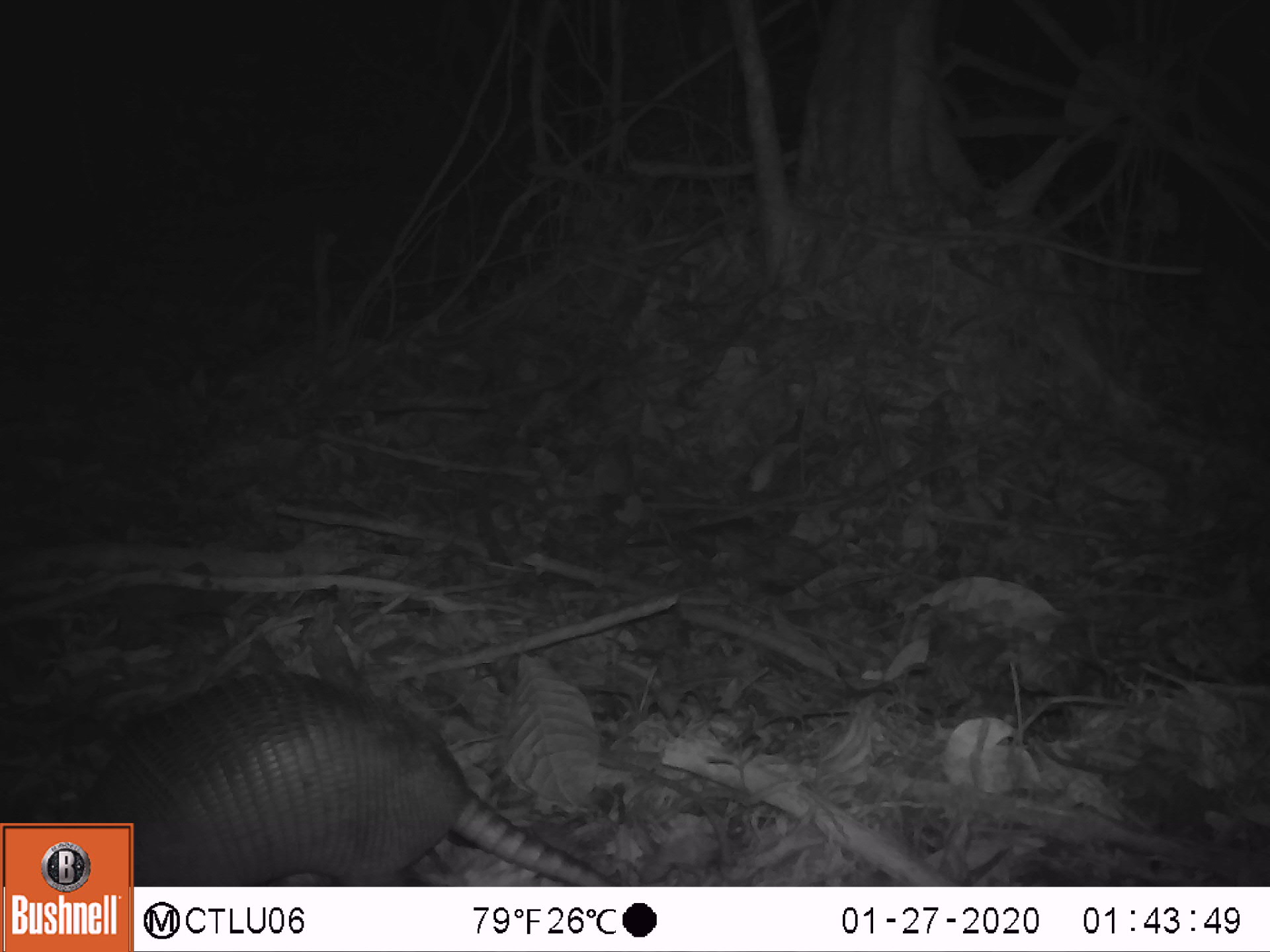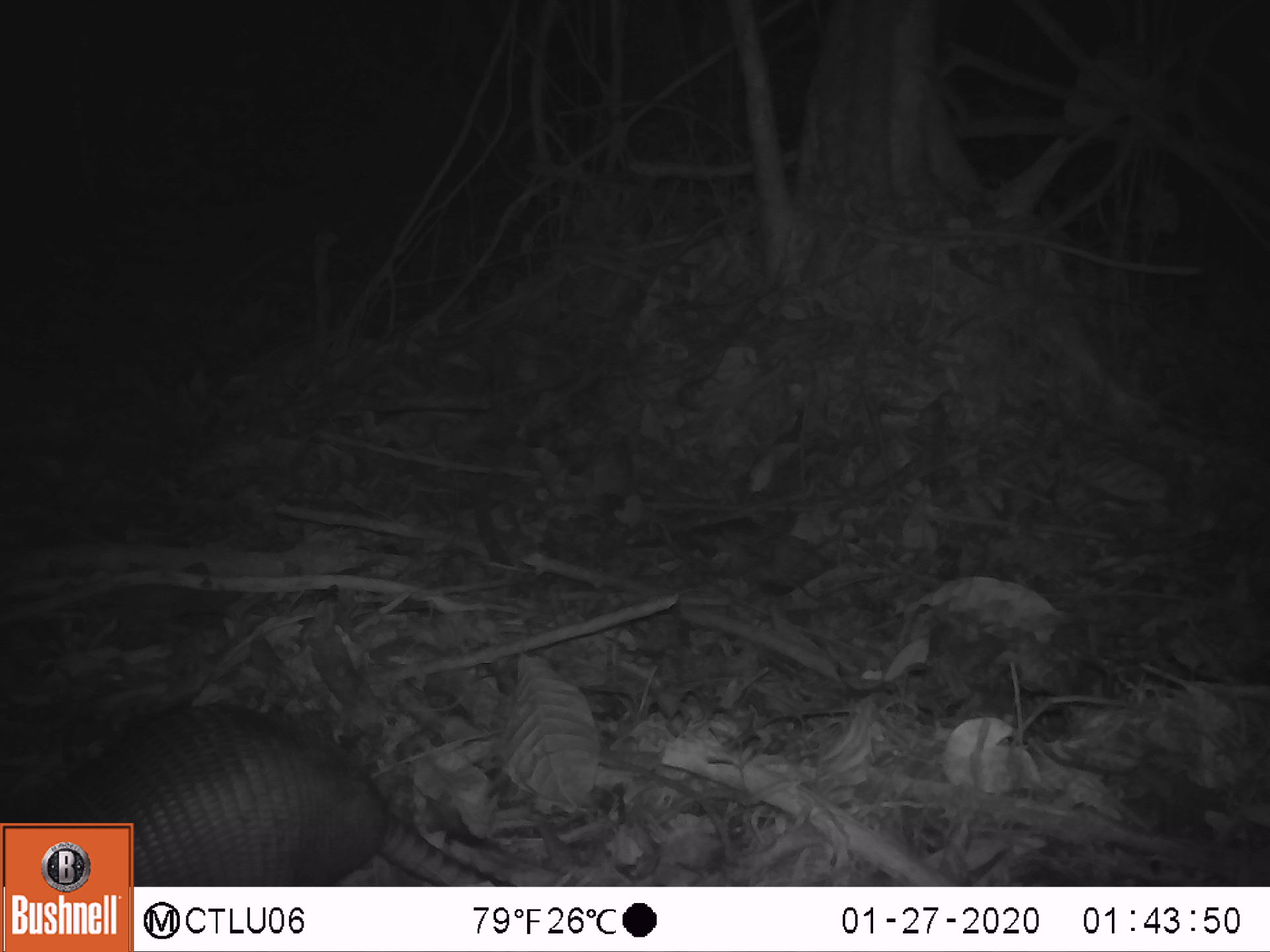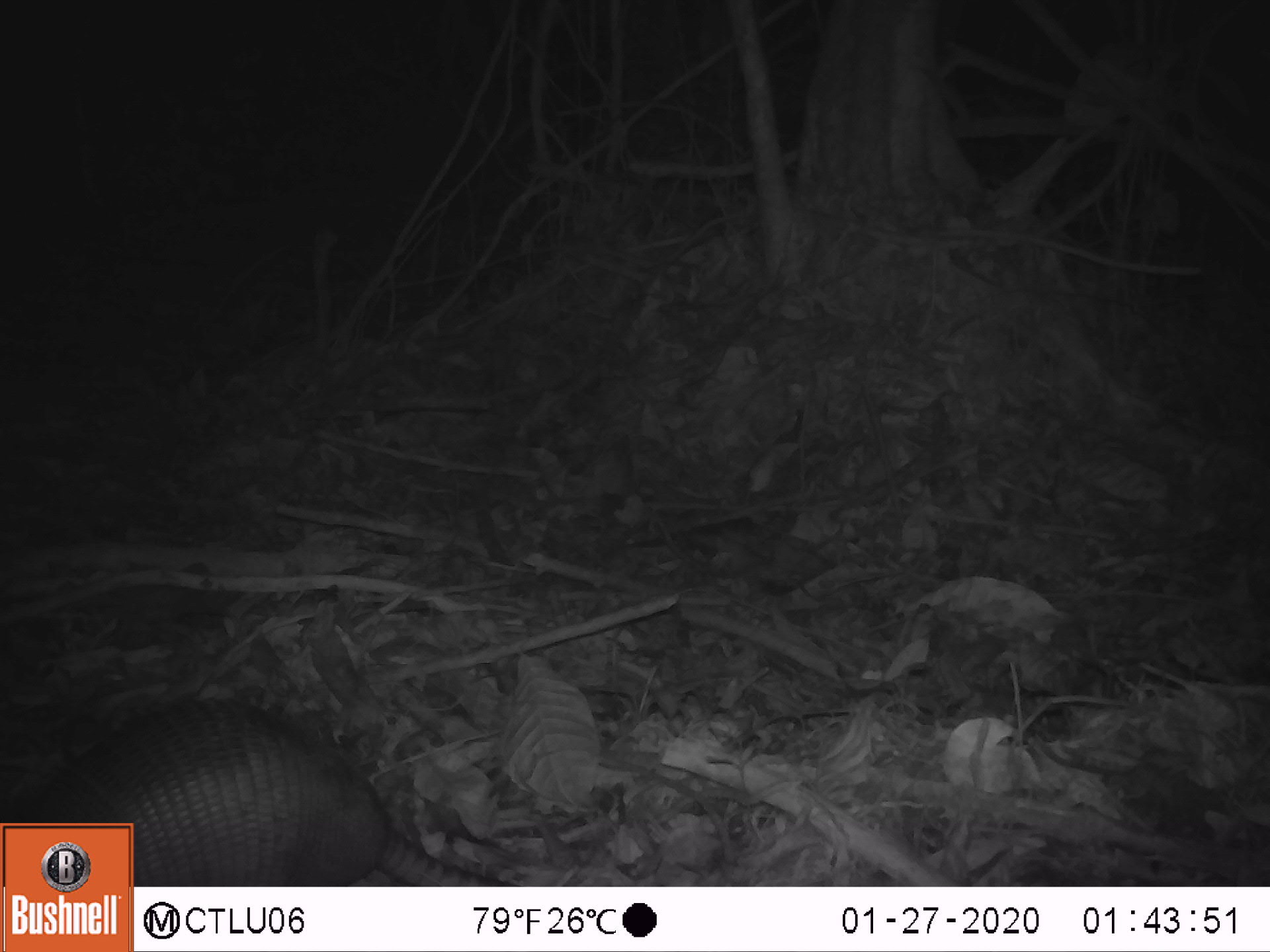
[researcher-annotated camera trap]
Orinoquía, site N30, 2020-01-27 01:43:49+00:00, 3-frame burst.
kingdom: Animalia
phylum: Chordata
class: Mammalia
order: Cingulata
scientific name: Cingulata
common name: armadillo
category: unknown armadillo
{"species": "unknown armadillo (armadillo) (Cingulata)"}